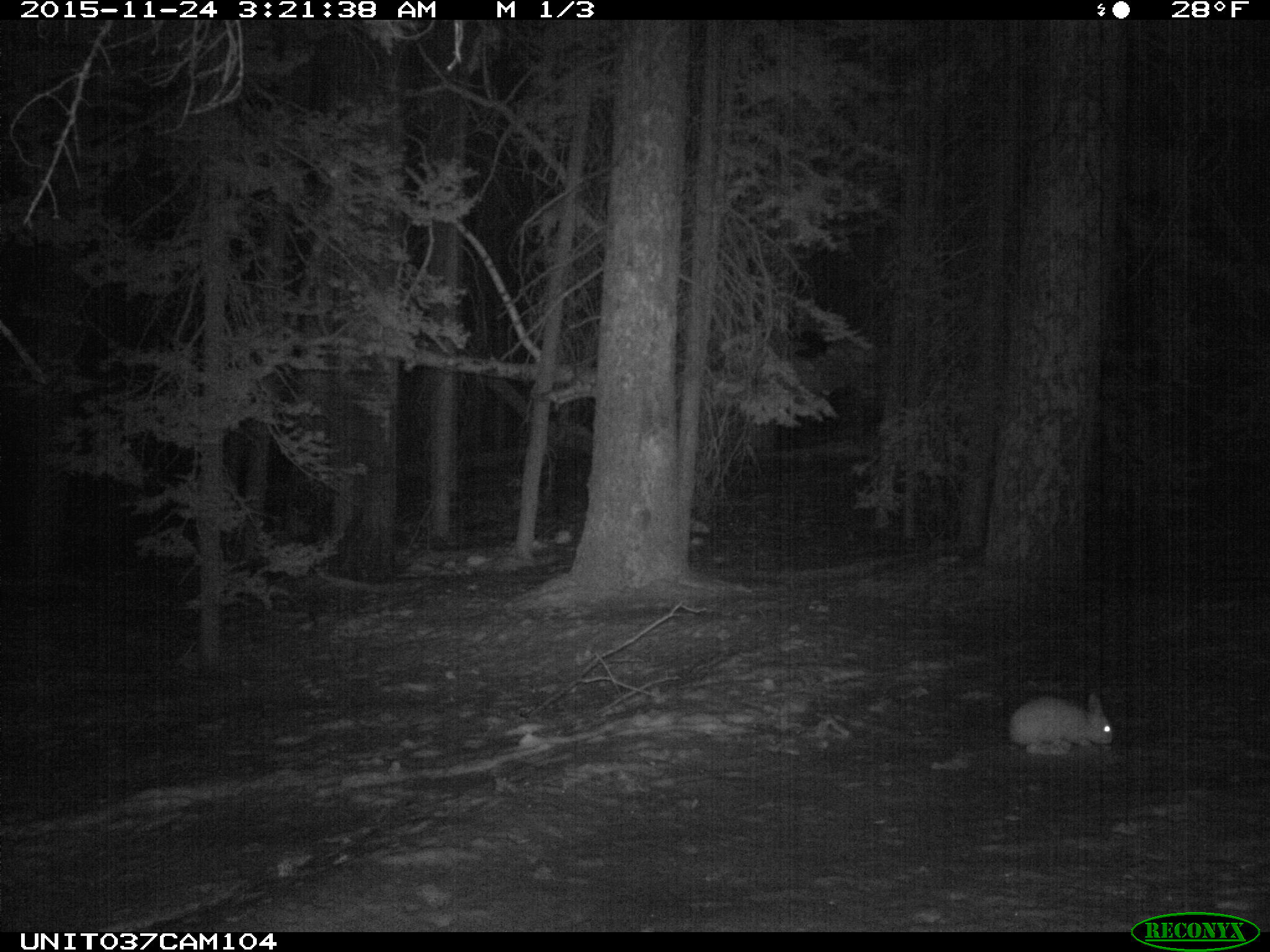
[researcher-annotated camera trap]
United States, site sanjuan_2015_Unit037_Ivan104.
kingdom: Animalia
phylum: Chordata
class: Mammalia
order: Lagomorpha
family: Leporidae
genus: Lepus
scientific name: Lepus americanus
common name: snowshoe hare